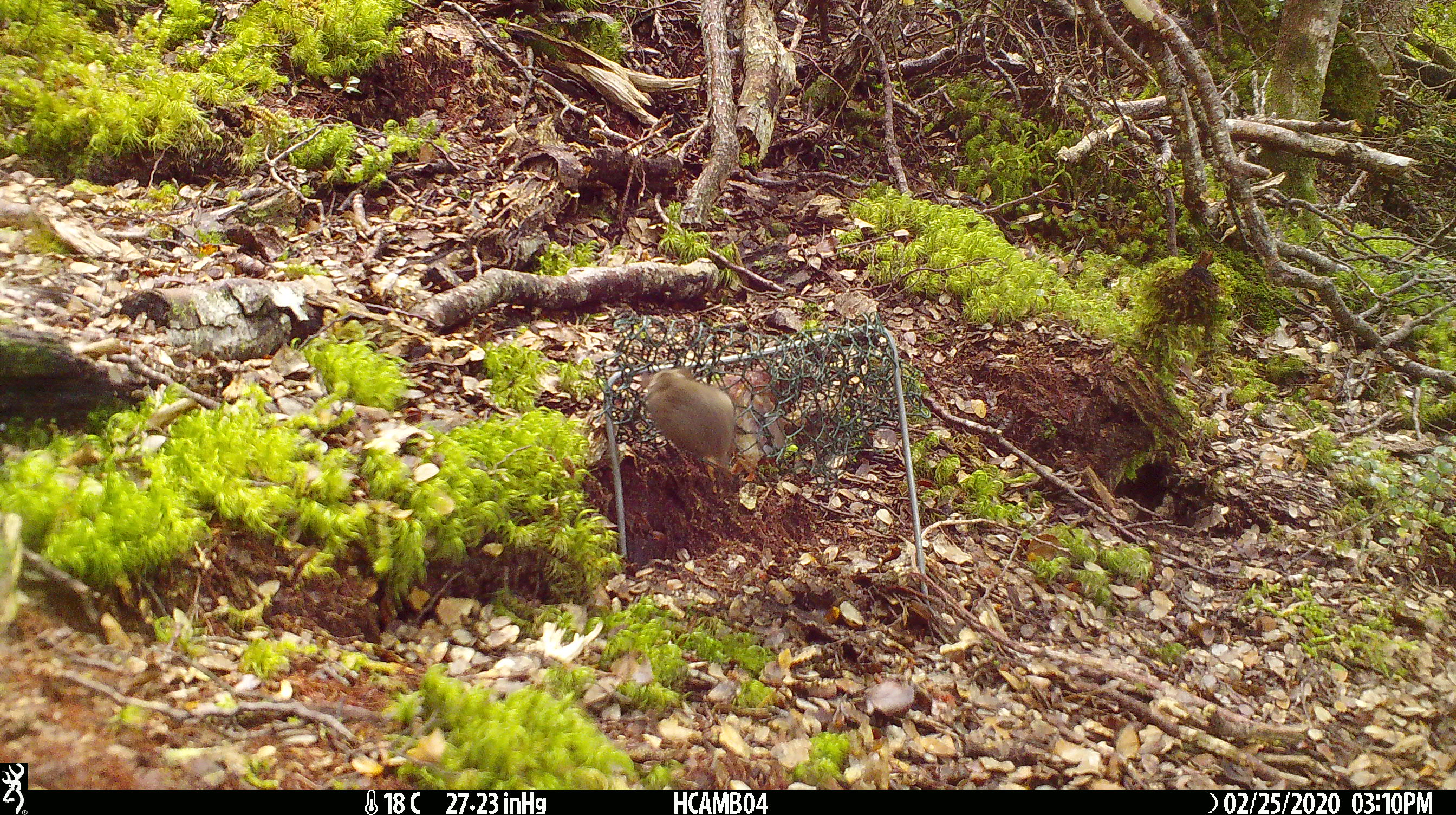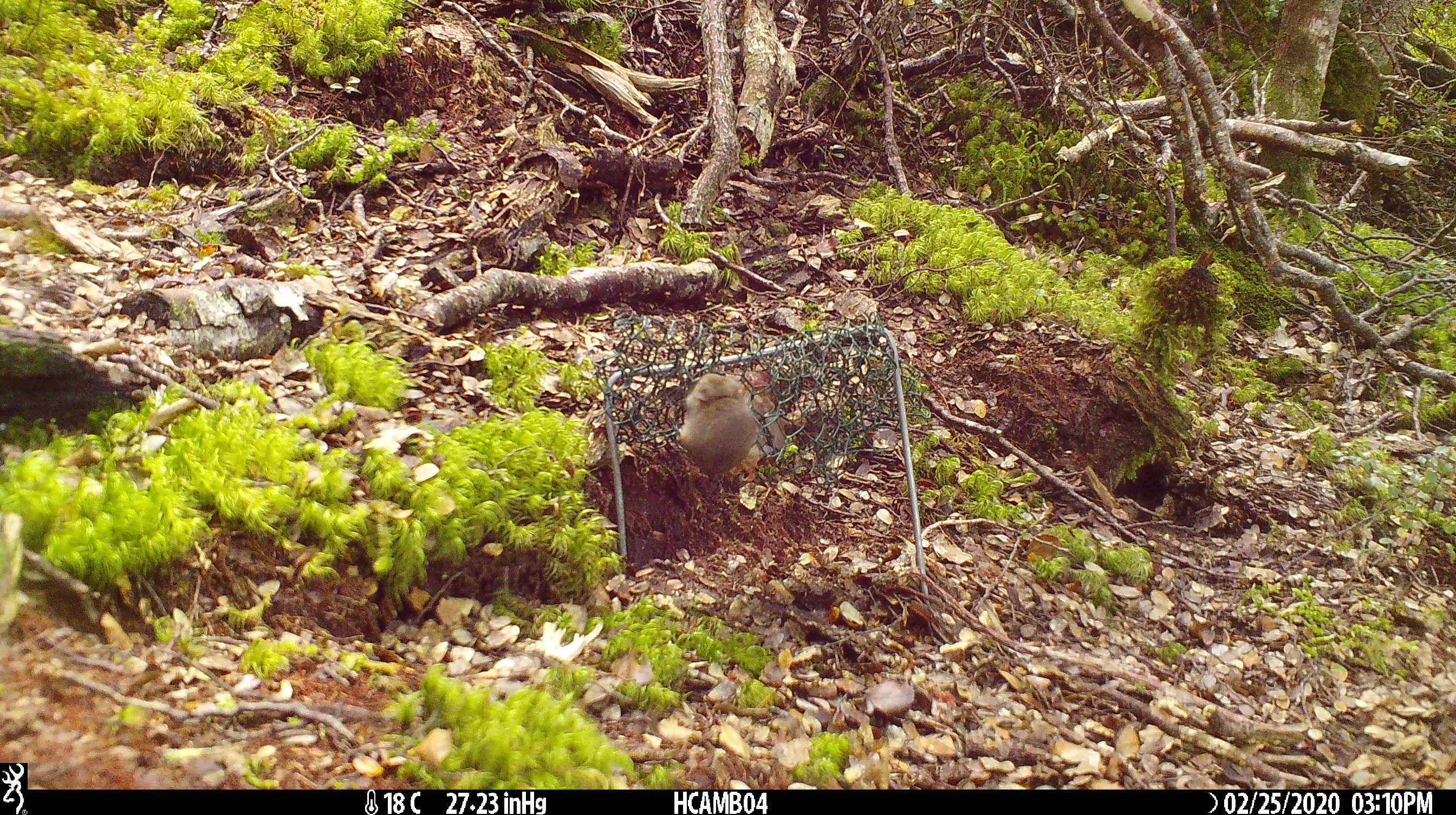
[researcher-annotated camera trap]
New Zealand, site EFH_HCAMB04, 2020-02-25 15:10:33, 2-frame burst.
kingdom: Animalia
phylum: Chordata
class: Mammalia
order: Rodentia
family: Muridae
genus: Mus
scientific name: Mus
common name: mouse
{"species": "mouse (Mus)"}